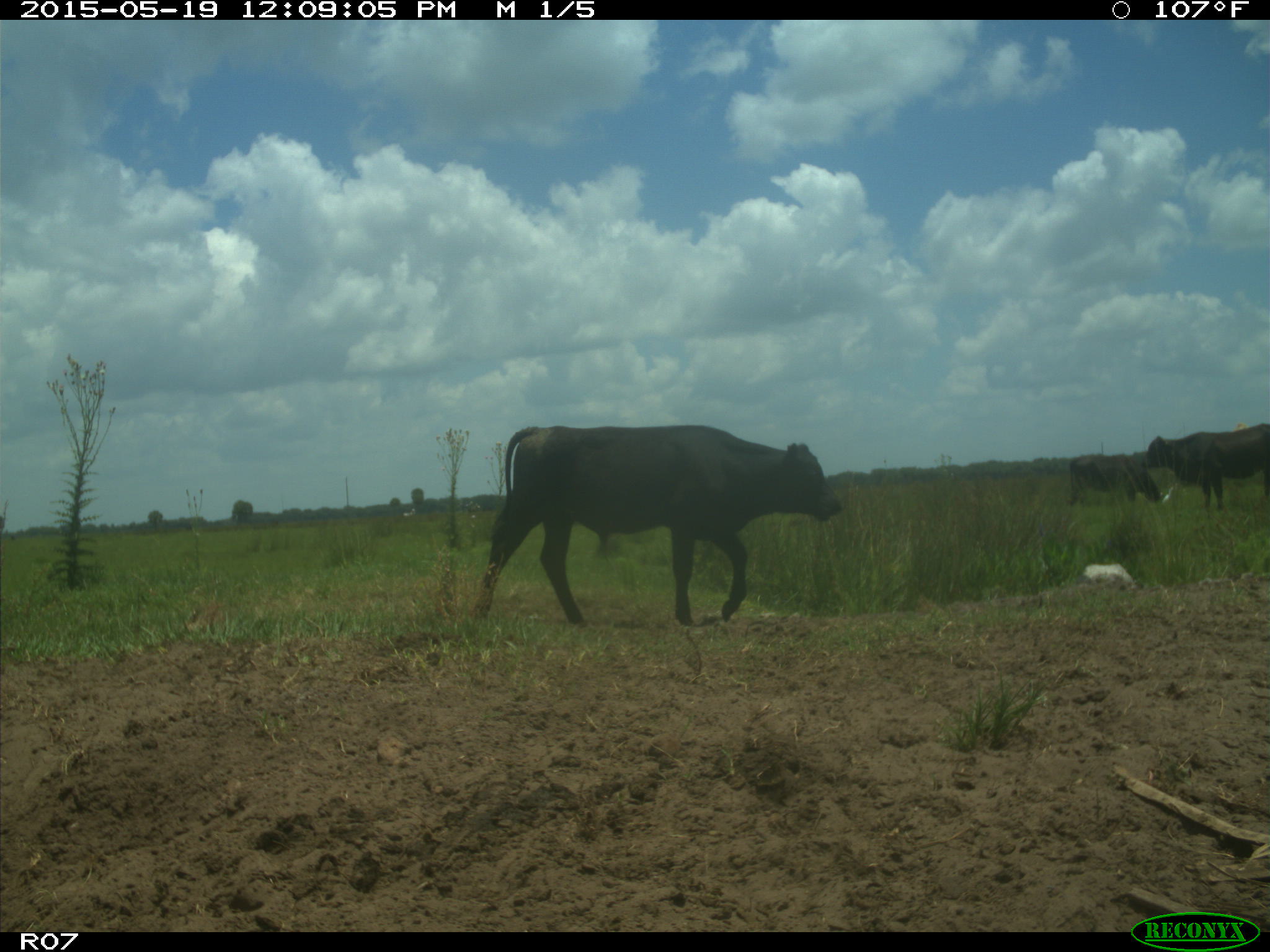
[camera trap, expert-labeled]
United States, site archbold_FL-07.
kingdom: Animalia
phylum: Chordata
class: Mammalia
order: Artiodactyla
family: Bovidae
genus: Bos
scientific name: Bos taurus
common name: domestic cow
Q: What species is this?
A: Bos taurus (domestic cow).